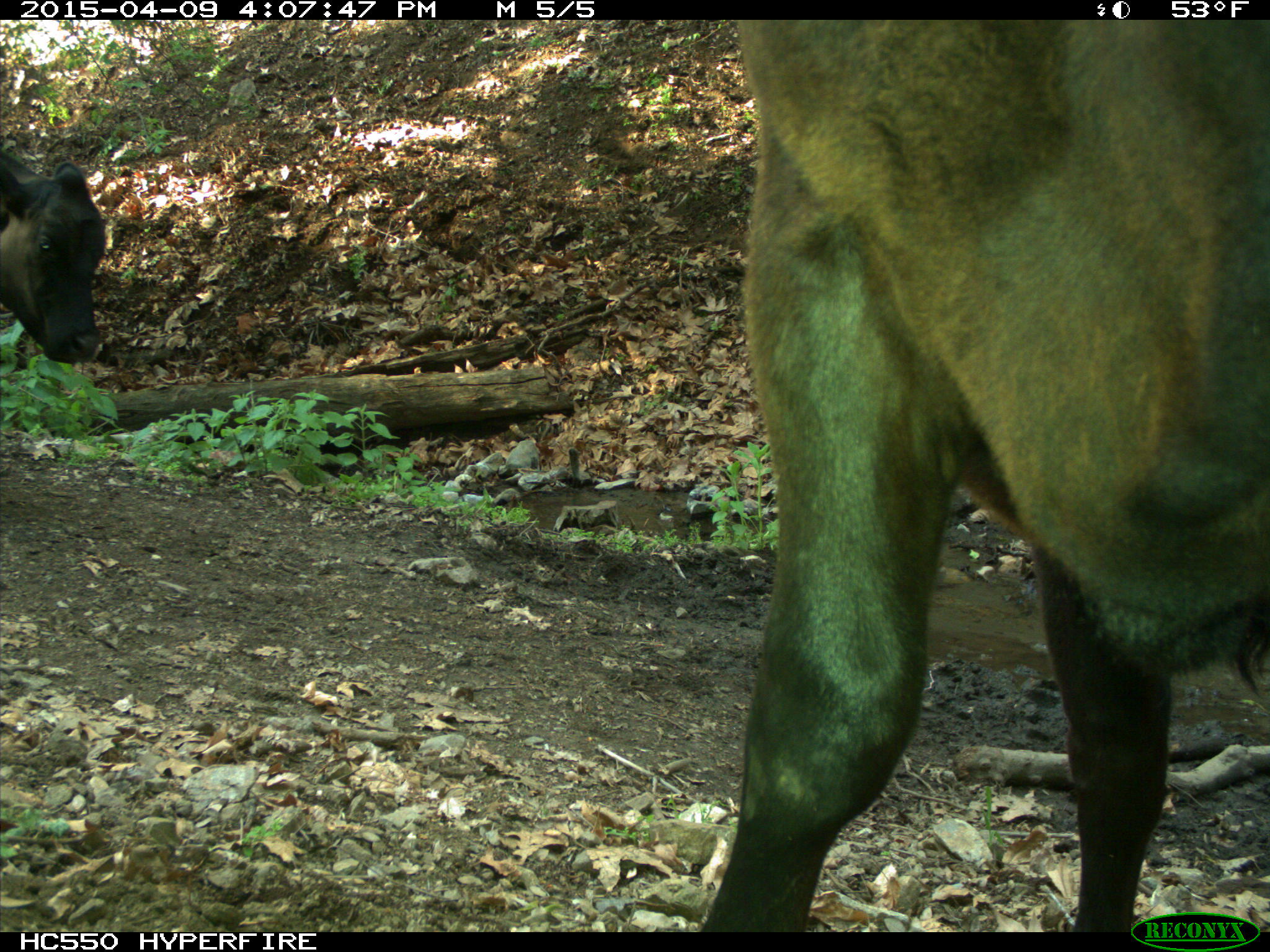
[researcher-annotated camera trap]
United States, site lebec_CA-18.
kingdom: Animalia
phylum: Chordata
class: Mammalia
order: Artiodactyla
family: Bovidae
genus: Bos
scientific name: Bos taurus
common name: domestic cow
Bos taurus (domestic cow).